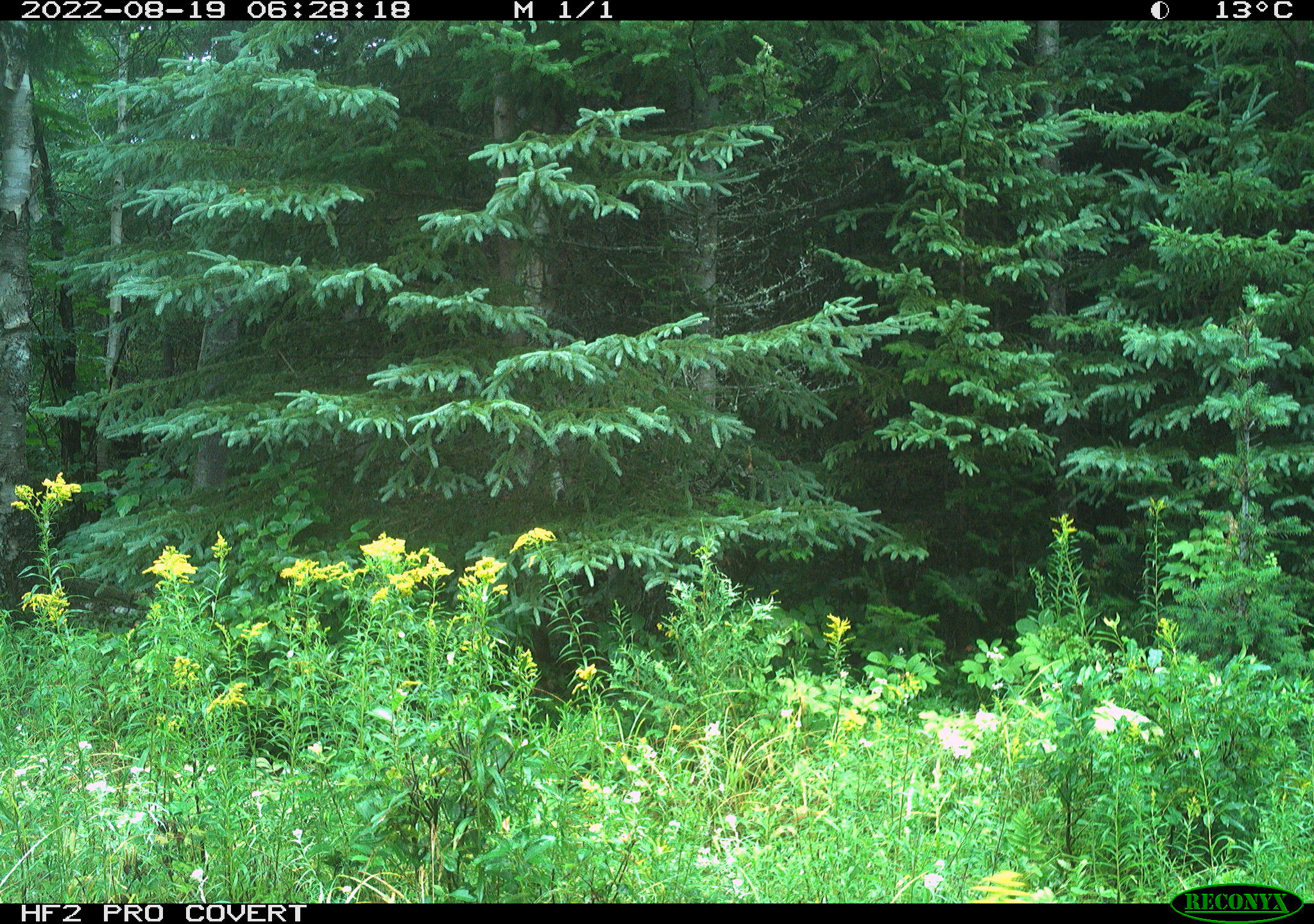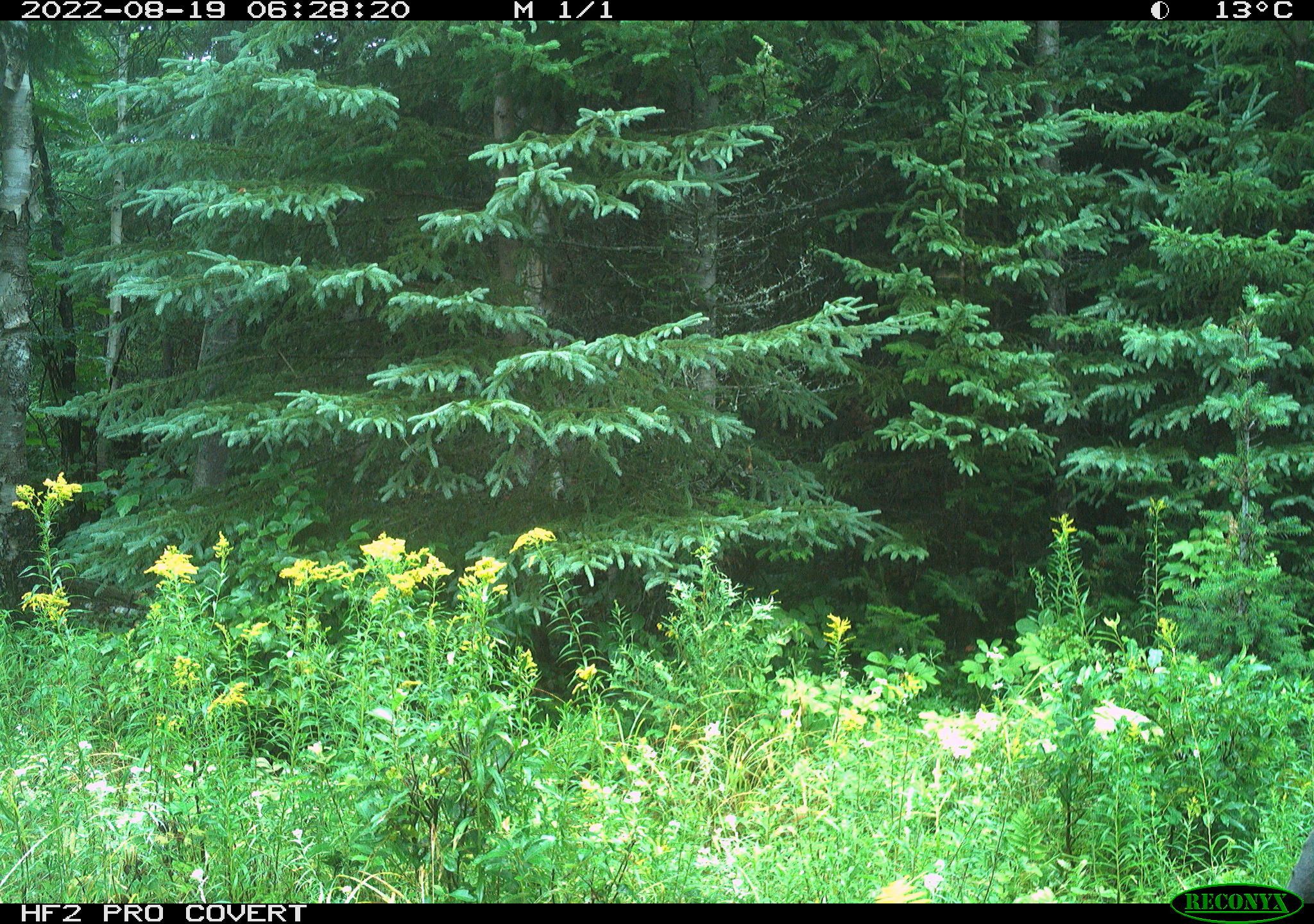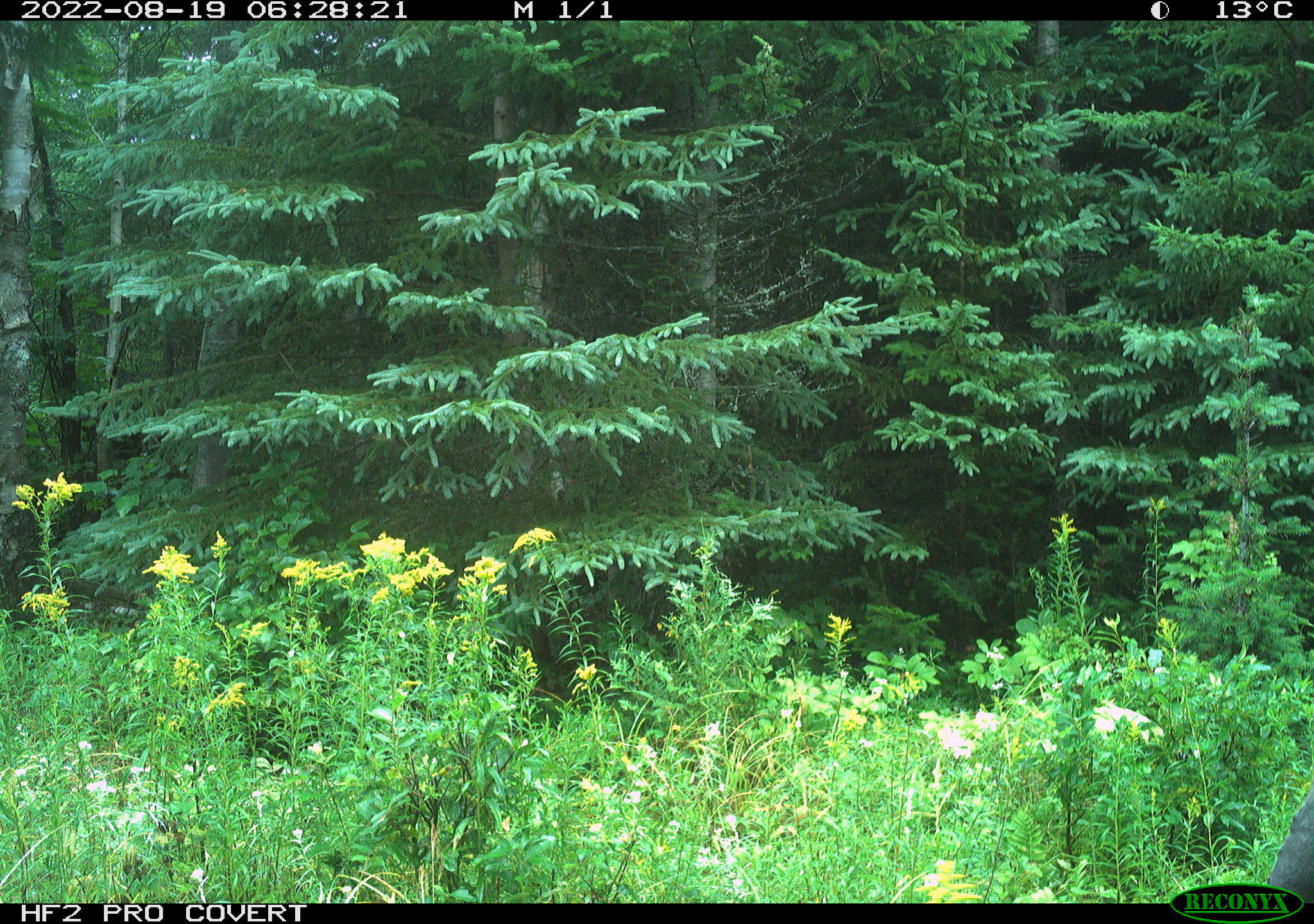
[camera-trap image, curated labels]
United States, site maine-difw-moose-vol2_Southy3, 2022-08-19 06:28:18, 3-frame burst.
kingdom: Animalia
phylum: Chordata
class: Mammalia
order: Artiodactyla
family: Cervidae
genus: Alces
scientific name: Alces alces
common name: moose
Moose (Alces alces).